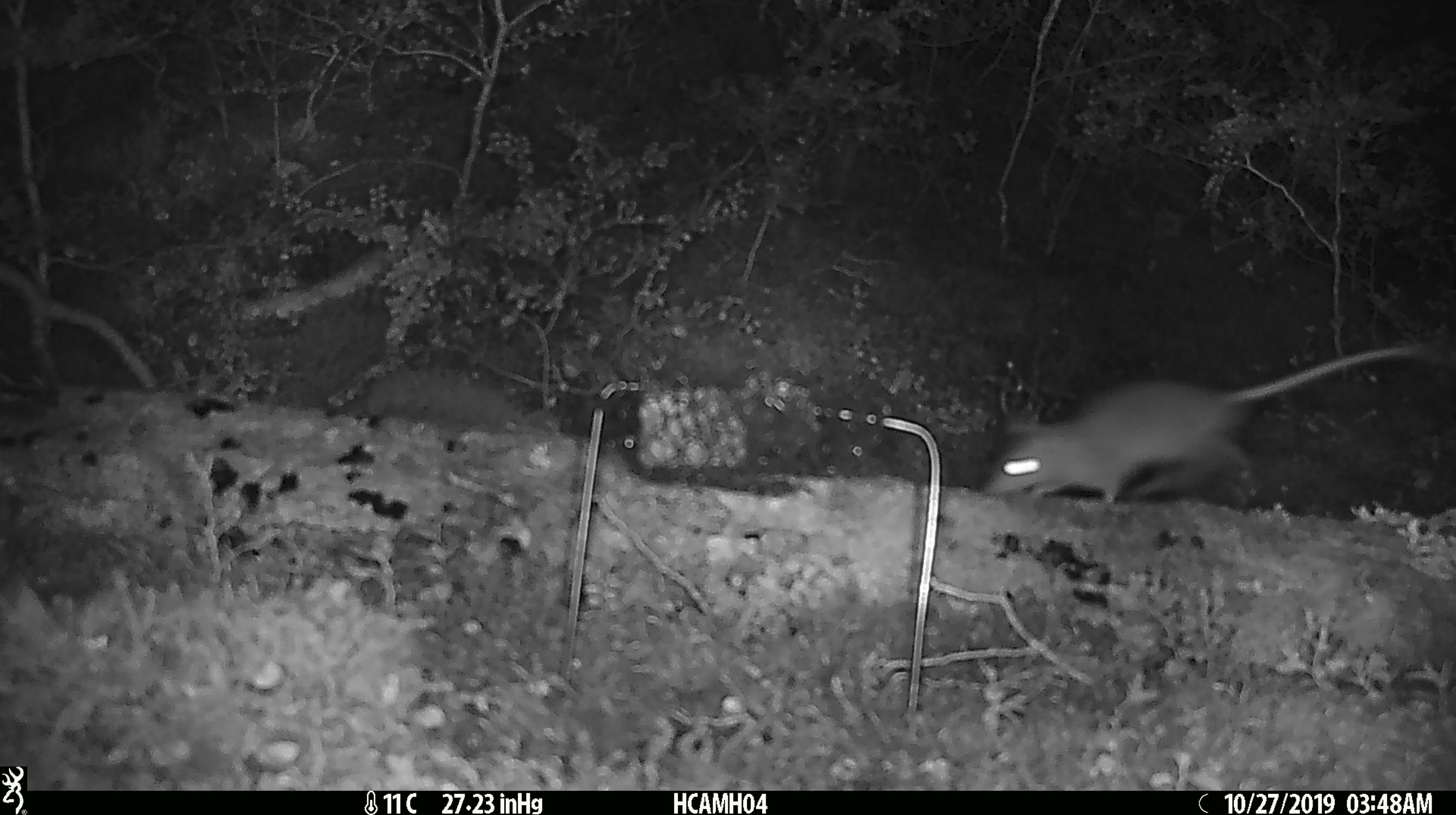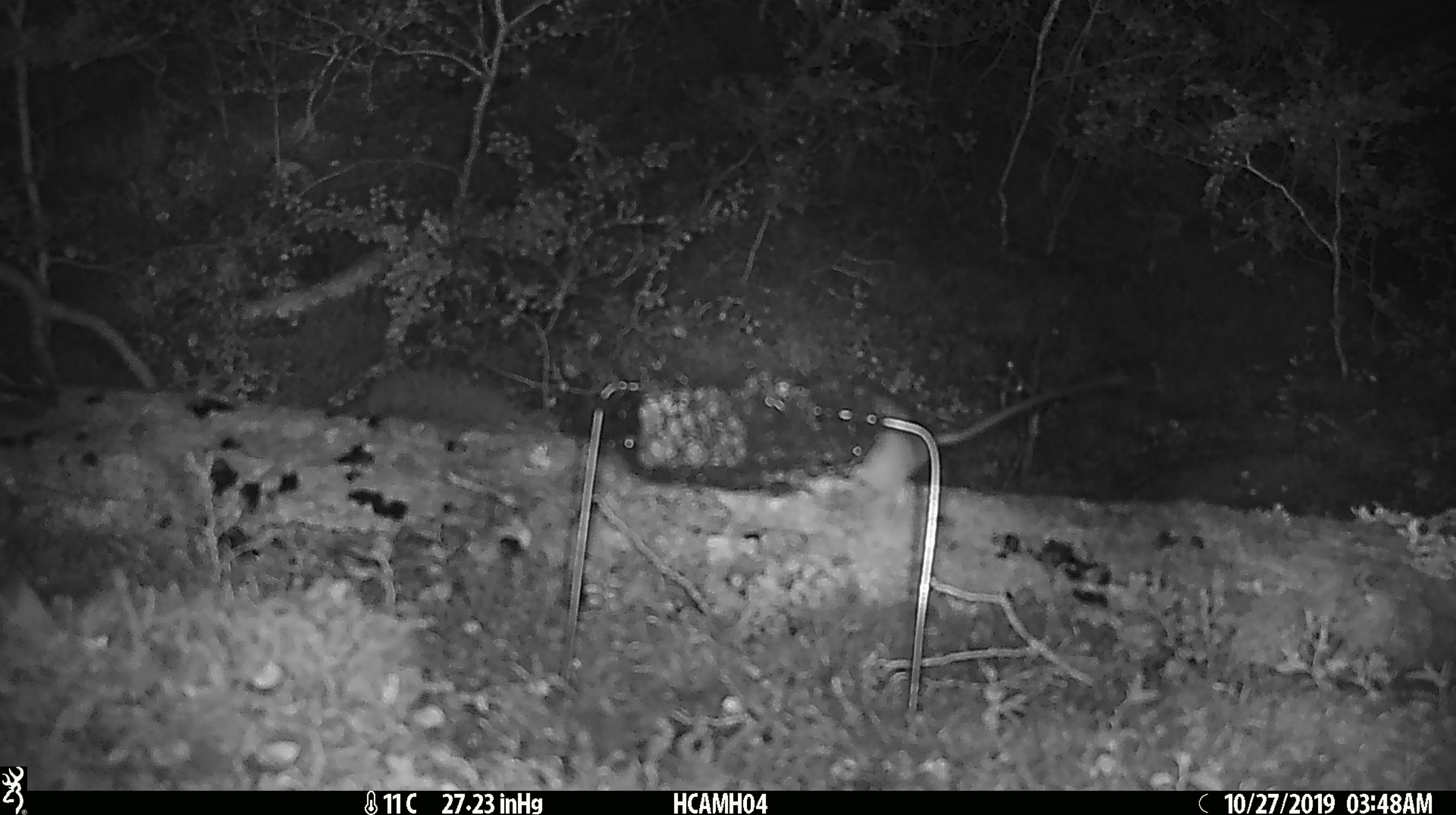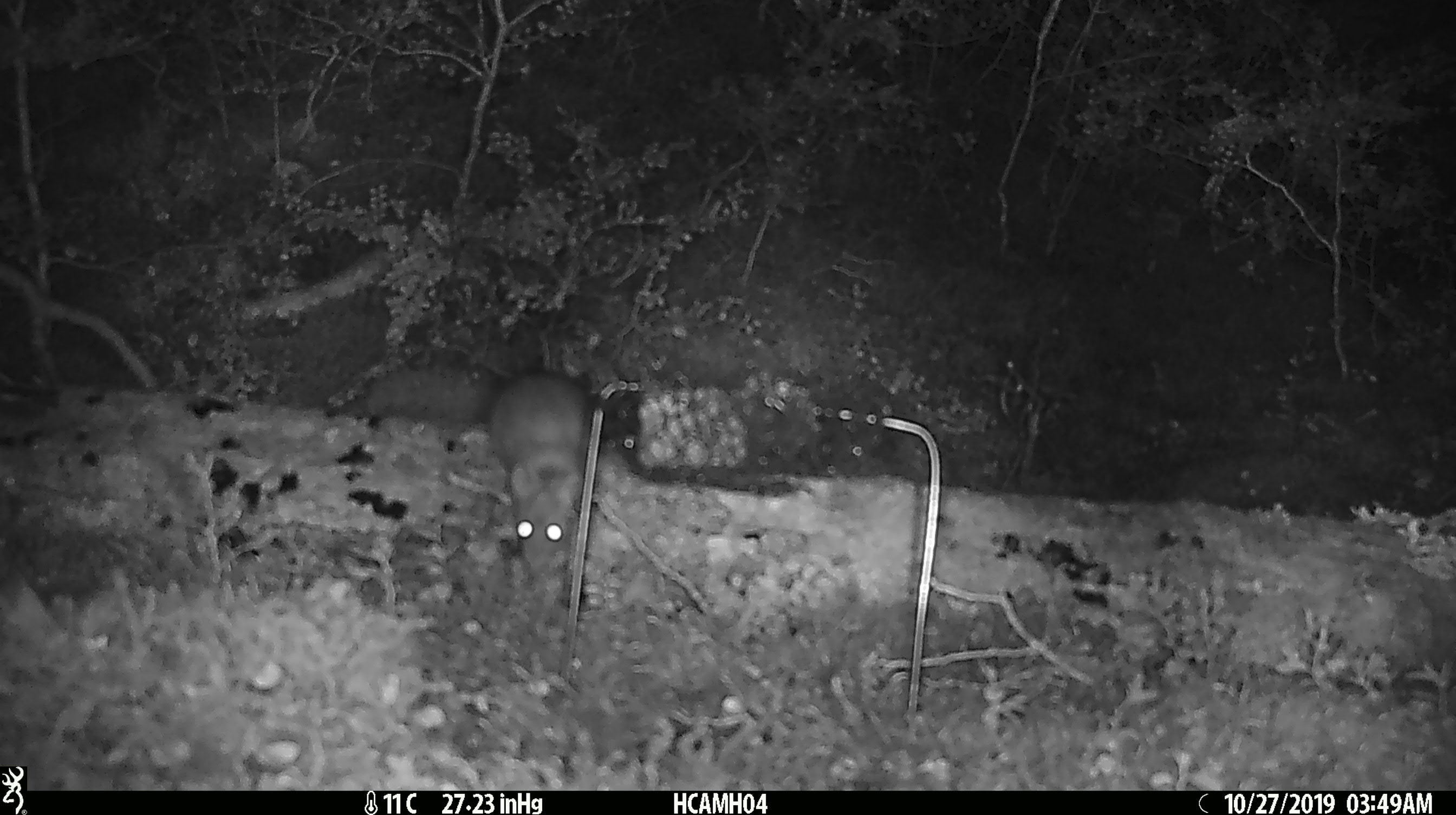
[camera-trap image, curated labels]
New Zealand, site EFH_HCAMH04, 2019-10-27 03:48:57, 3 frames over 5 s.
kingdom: Animalia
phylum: Chordata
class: Mammalia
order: Rodentia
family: Muridae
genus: Rattus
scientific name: Rattus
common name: rat